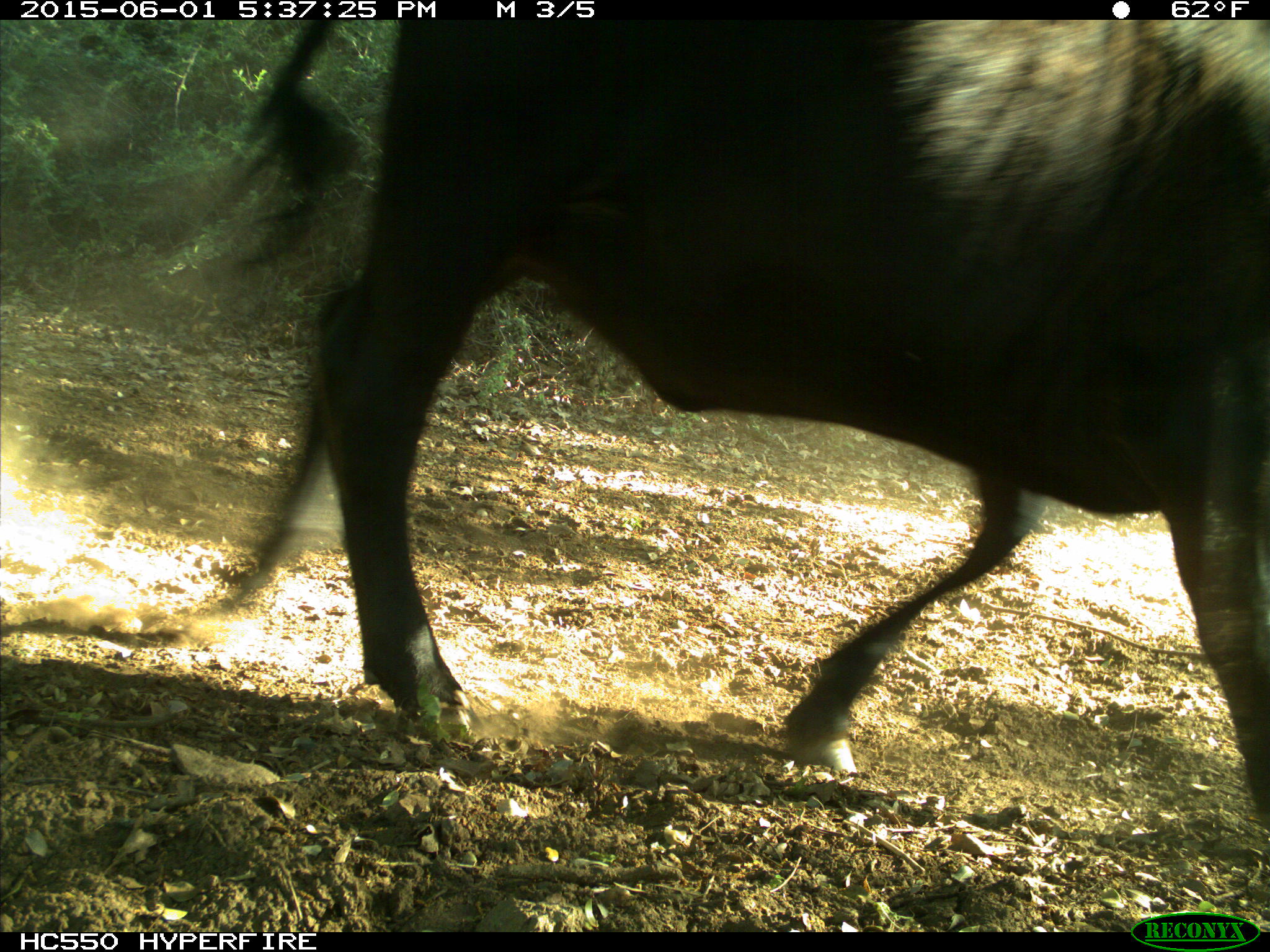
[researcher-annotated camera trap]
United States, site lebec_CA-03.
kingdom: Animalia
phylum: Chordata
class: Mammalia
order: Artiodactyla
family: Bovidae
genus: Bos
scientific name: Bos taurus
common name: domestic cow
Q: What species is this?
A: Bos taurus (domestic cow).